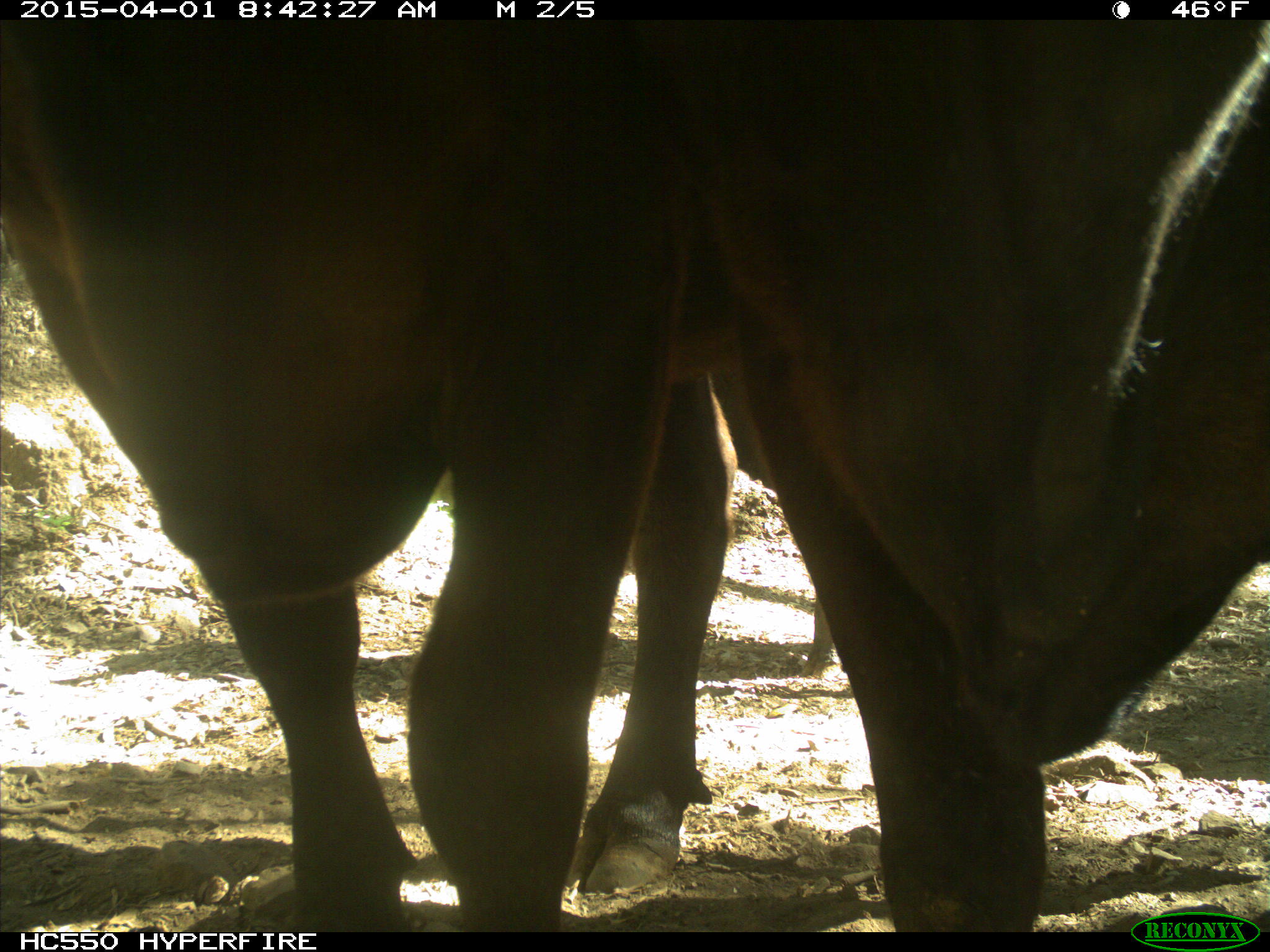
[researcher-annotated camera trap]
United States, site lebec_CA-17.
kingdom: Animalia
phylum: Chordata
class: Mammalia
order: Artiodactyla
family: Bovidae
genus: Bos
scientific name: Bos taurus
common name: domestic cow